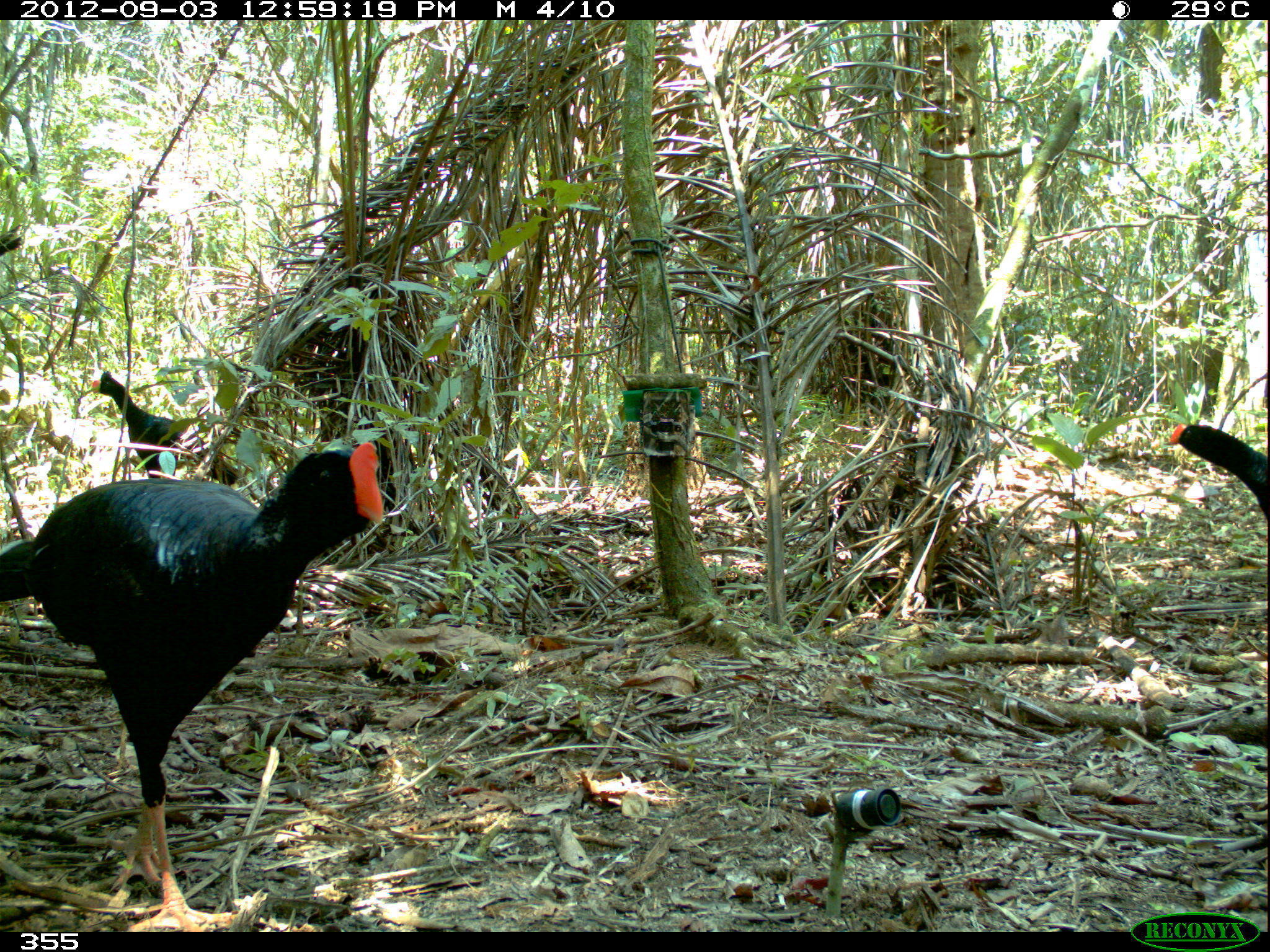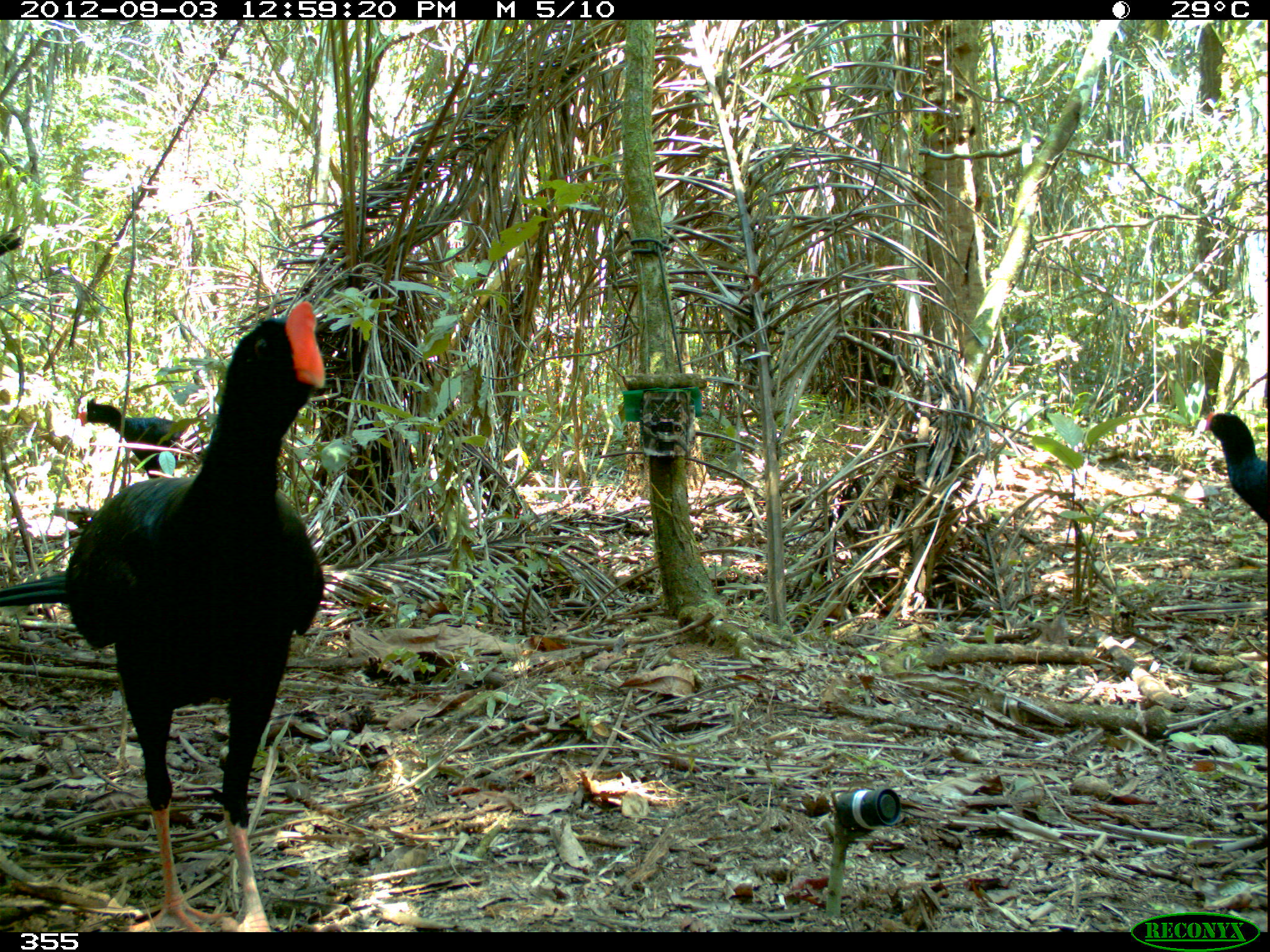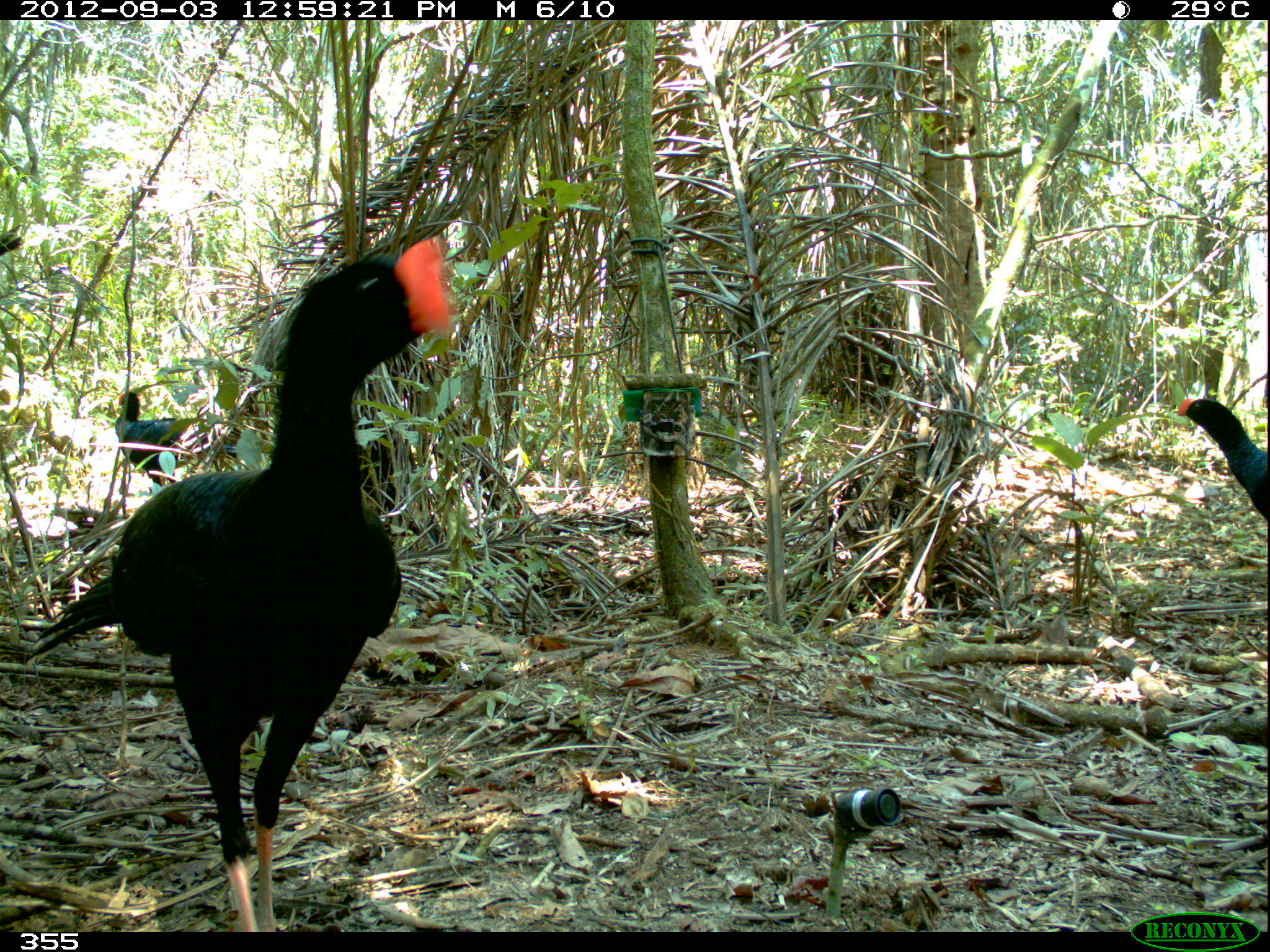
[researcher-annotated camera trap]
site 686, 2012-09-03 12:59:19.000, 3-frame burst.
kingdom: Animalia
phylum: Chordata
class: Aves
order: Galliformes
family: Cracidae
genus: Mitu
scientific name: Mitu tuberosum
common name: razor-billed curassow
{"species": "Mitu tuberosum (razor-billed curassow)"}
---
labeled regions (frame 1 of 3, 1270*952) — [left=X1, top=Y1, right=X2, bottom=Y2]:
mitu tuberosum: [left=0, top=442, right=383, bottom=932]; [left=91, top=370, right=240, bottom=485]; [left=1165, top=420, right=1270, bottom=524]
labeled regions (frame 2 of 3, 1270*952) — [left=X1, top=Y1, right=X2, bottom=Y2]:
mitu tuberosum: [left=1, top=298, right=326, bottom=928]; [left=76, top=394, right=207, bottom=479]; [left=1197, top=409, right=1270, bottom=518]